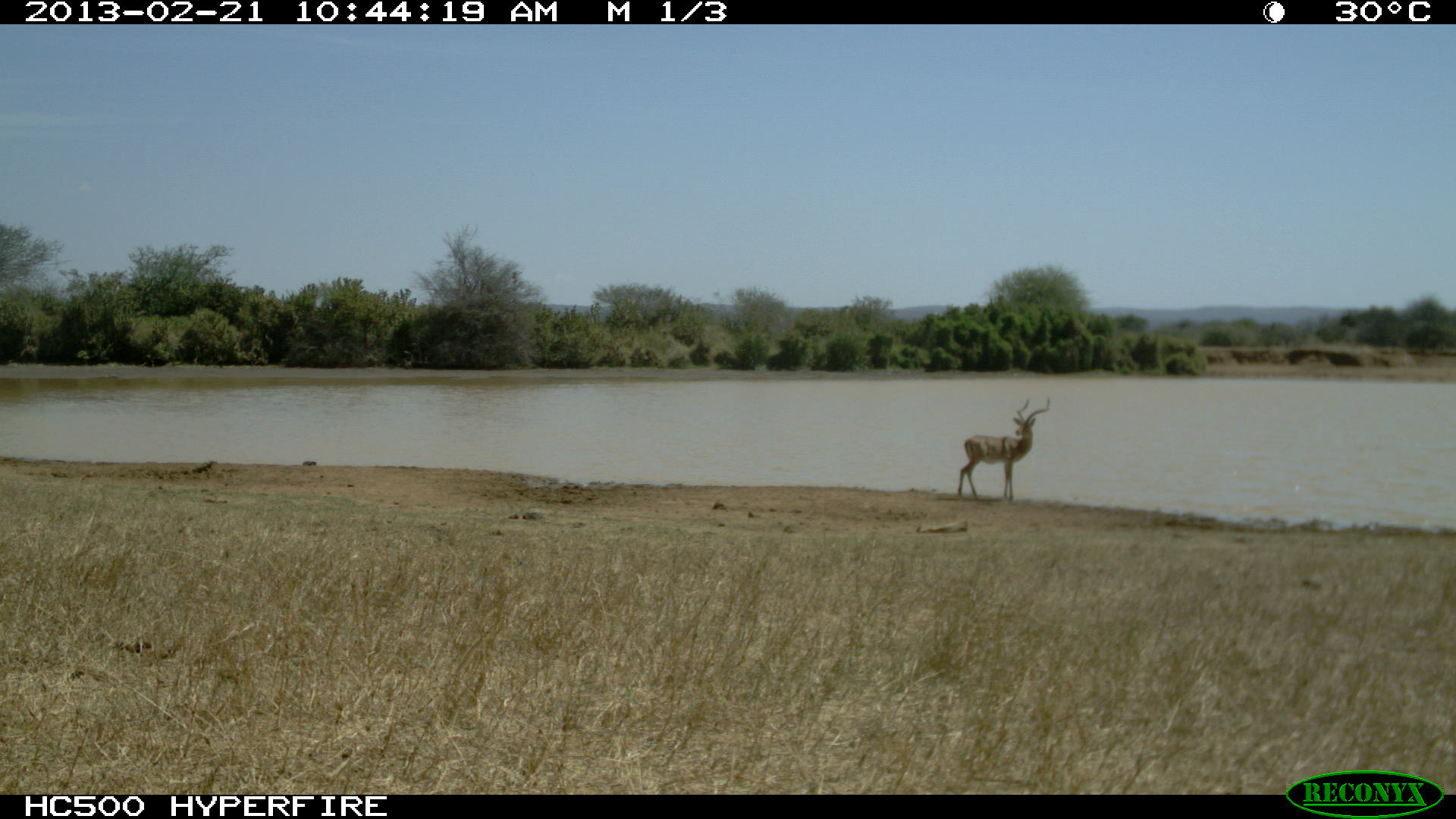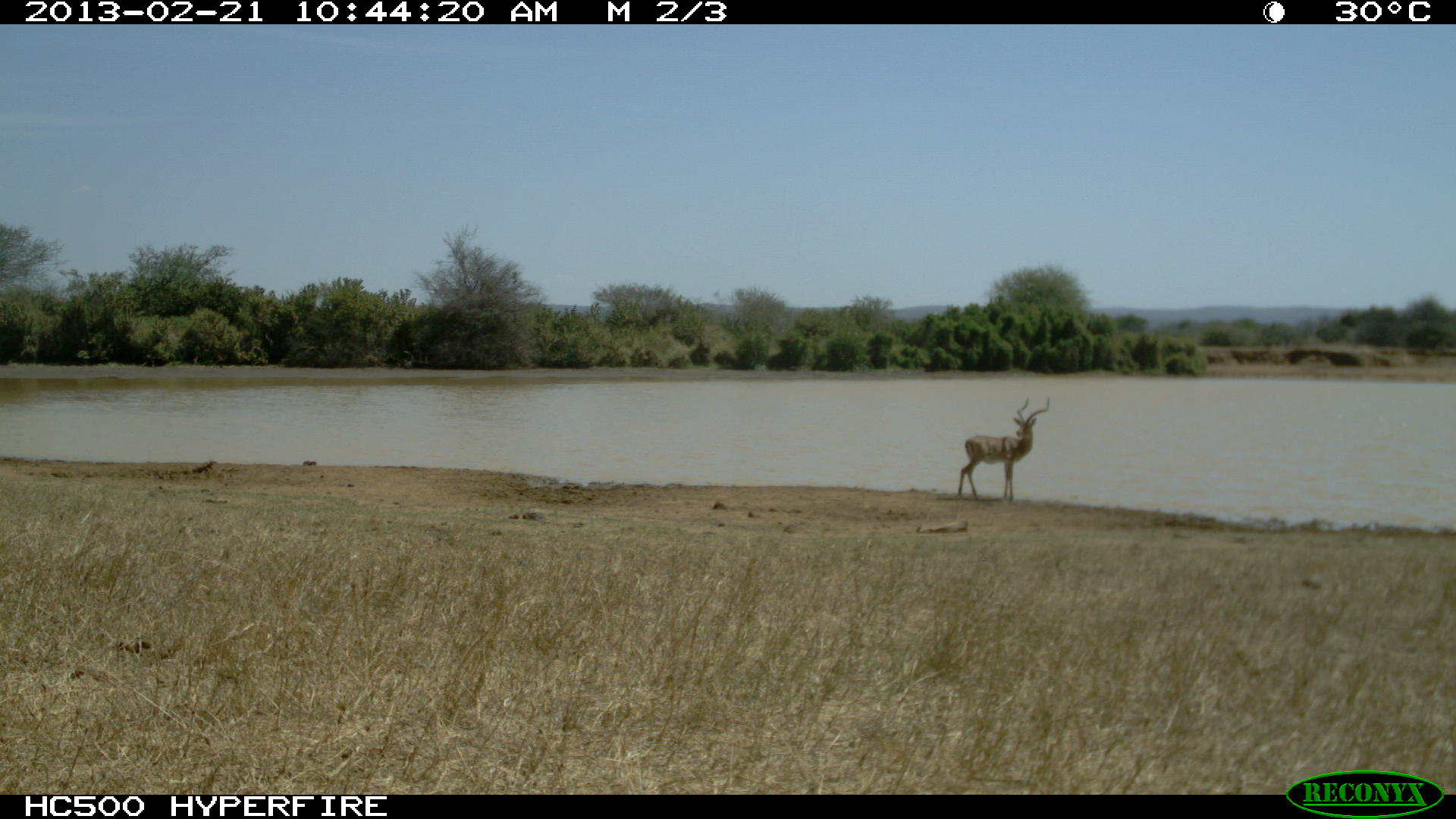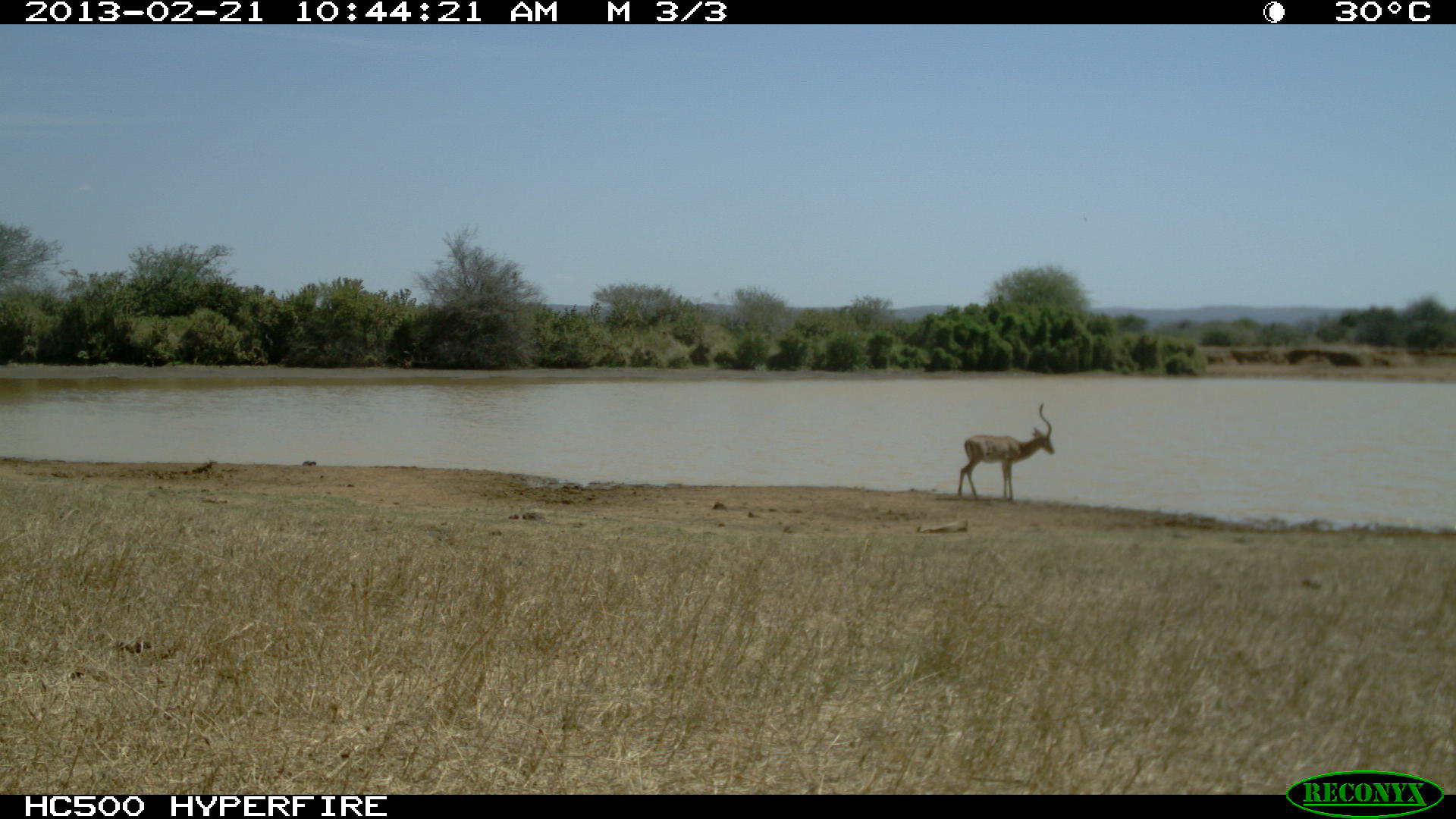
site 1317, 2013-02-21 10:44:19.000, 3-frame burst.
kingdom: Animalia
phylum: Chordata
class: Mammalia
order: Artiodactyla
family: Bovidae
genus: Aepyceros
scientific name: Aepyceros melampus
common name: impala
Aepyceros melampus (impala), count 1.